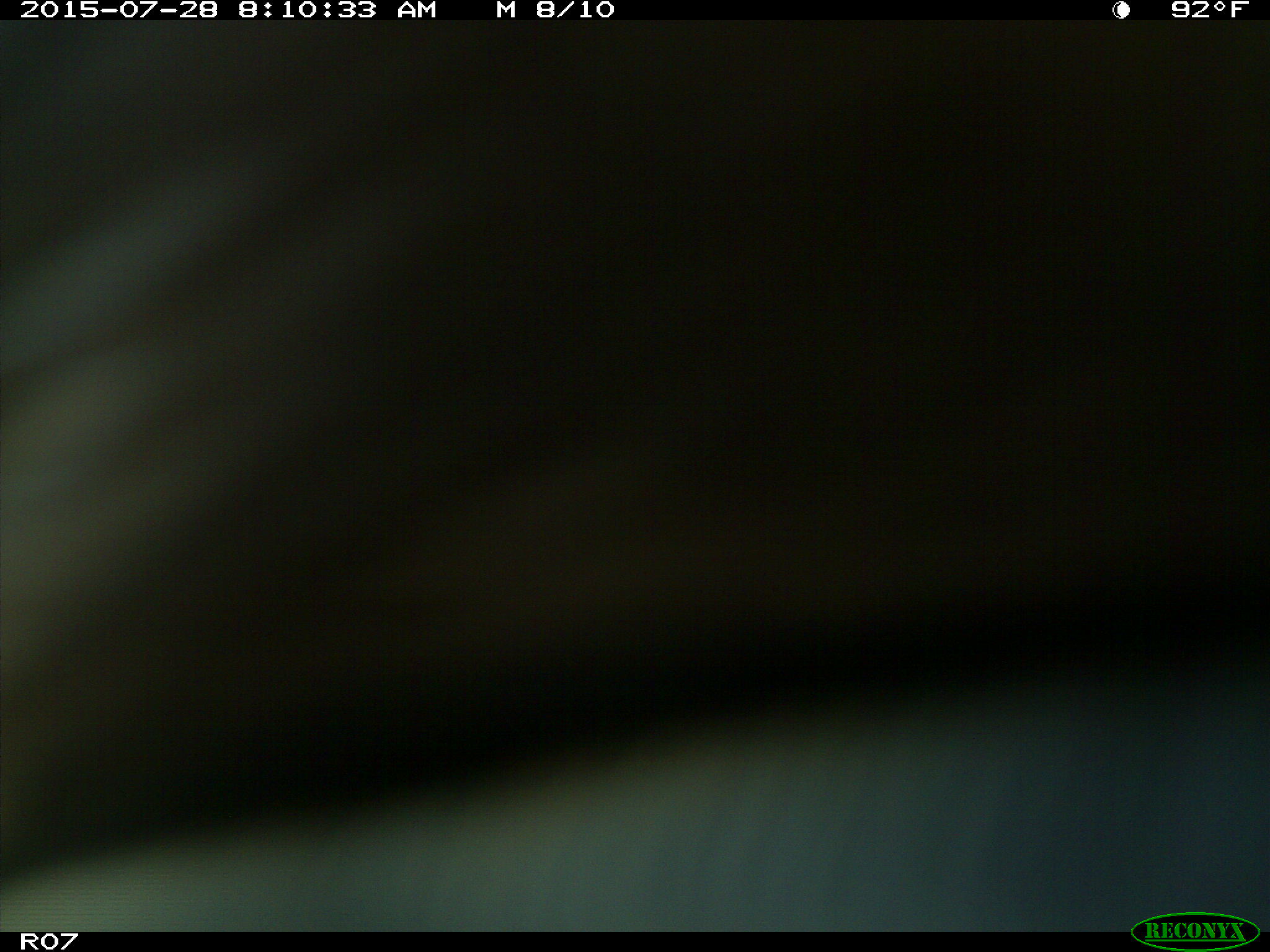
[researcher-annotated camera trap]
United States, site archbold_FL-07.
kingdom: Animalia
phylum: Chordata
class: Mammalia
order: Artiodactyla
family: Bovidae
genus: Bos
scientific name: Bos taurus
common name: domestic cow